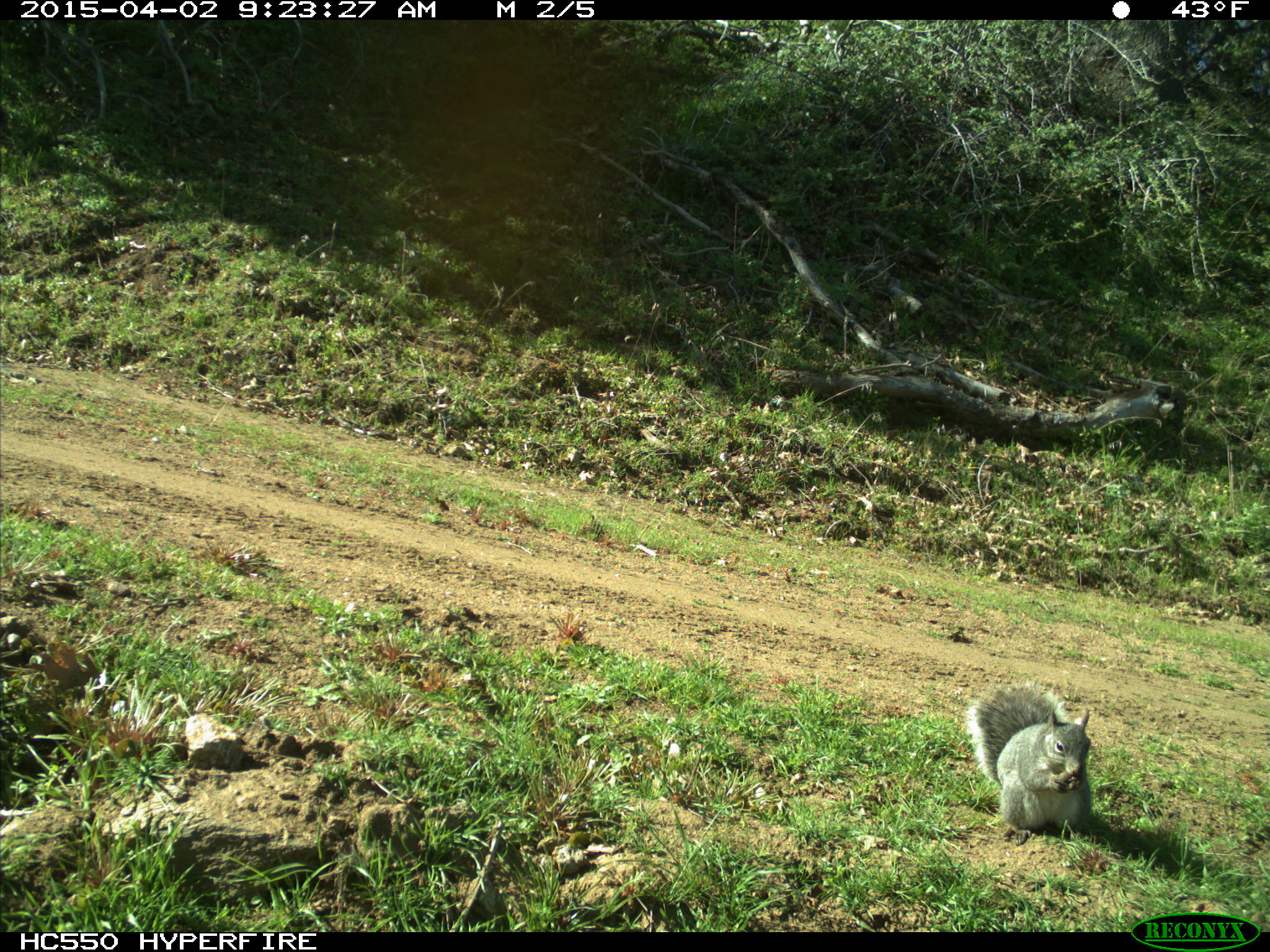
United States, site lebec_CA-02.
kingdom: Animalia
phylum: Chordata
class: Mammalia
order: Rodentia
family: Sciuridae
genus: Sciurus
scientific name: Sciurus carolinensis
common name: eastern gray squirrel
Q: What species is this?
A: Sciurus carolinensis (eastern gray squirrel).